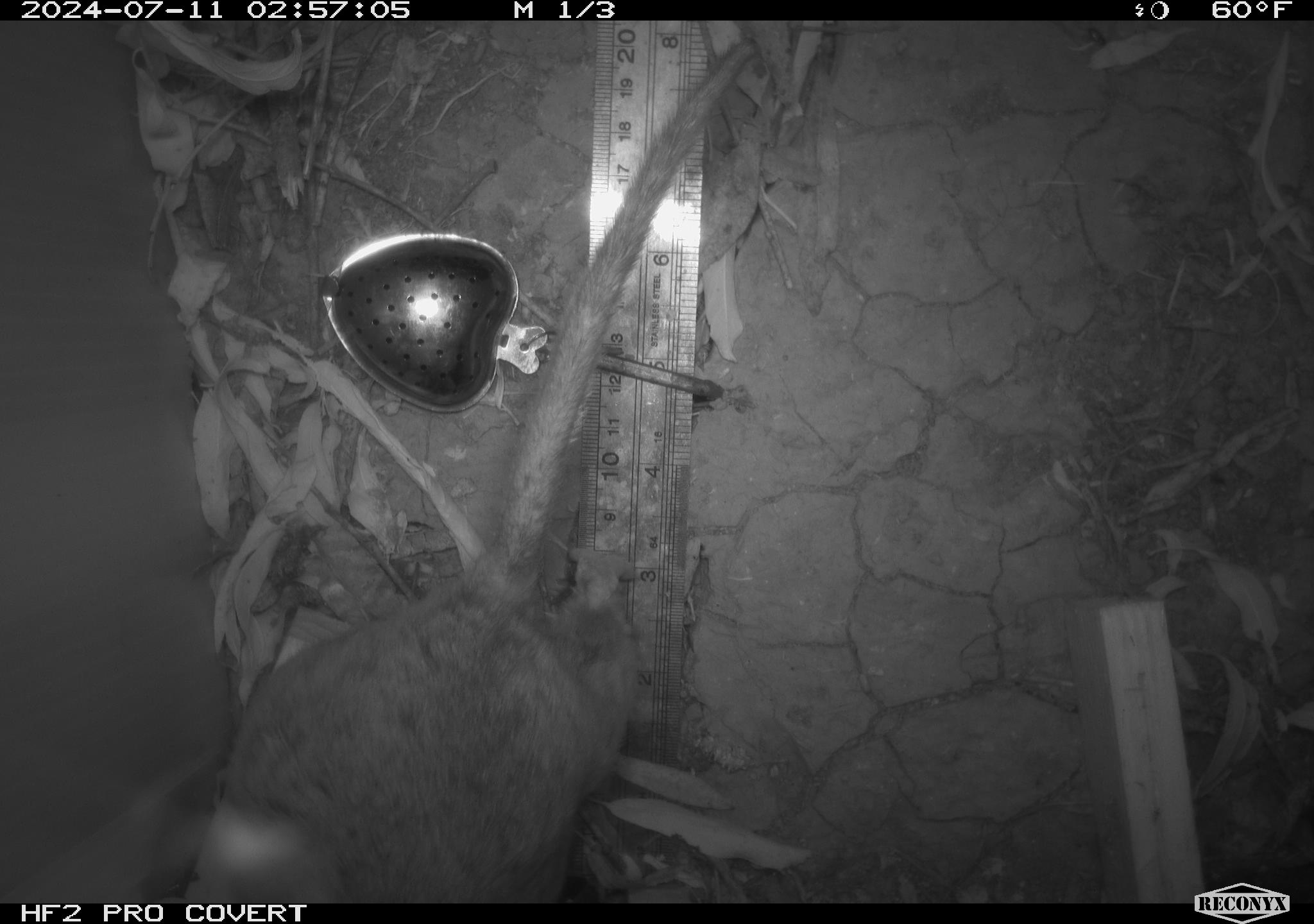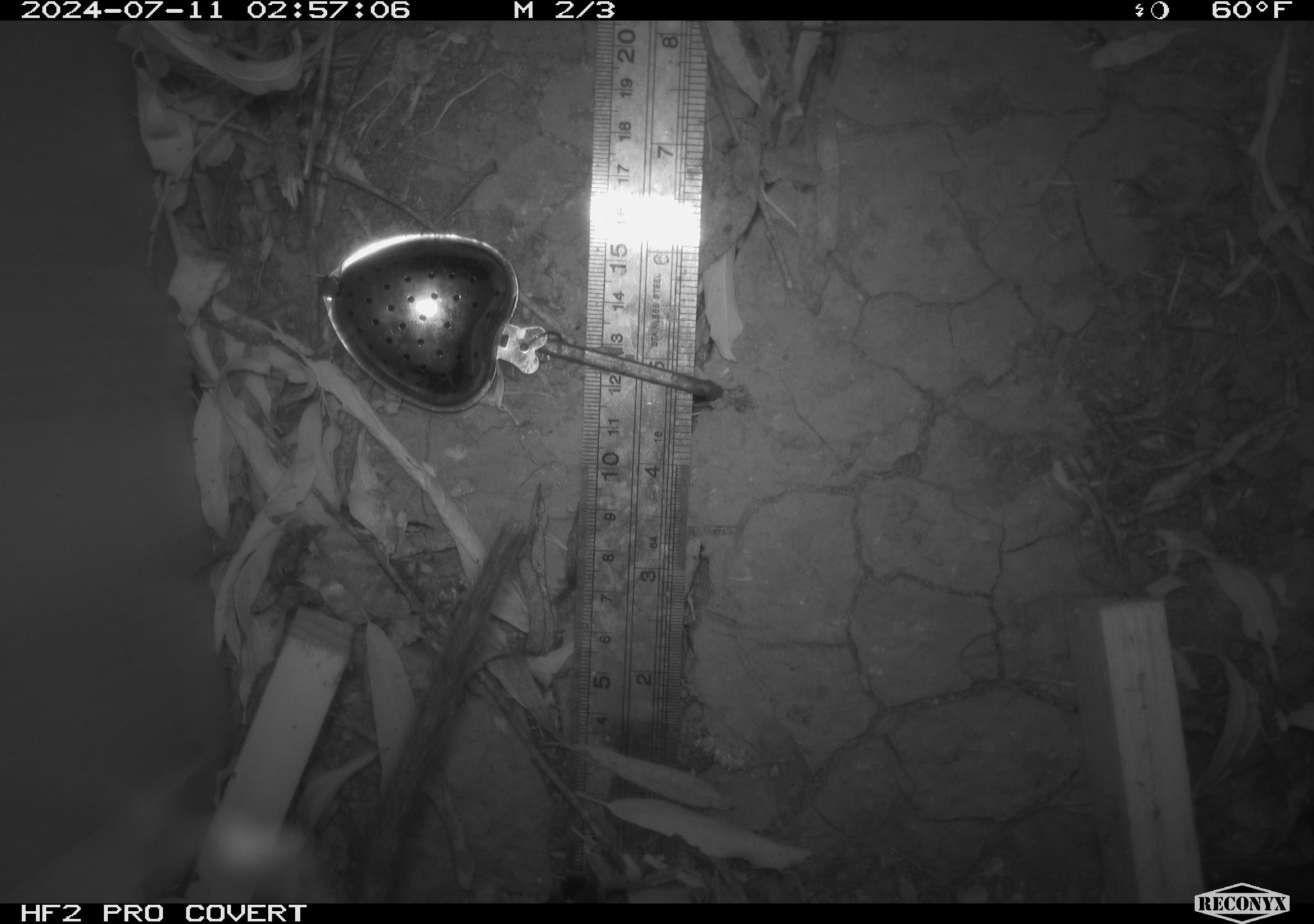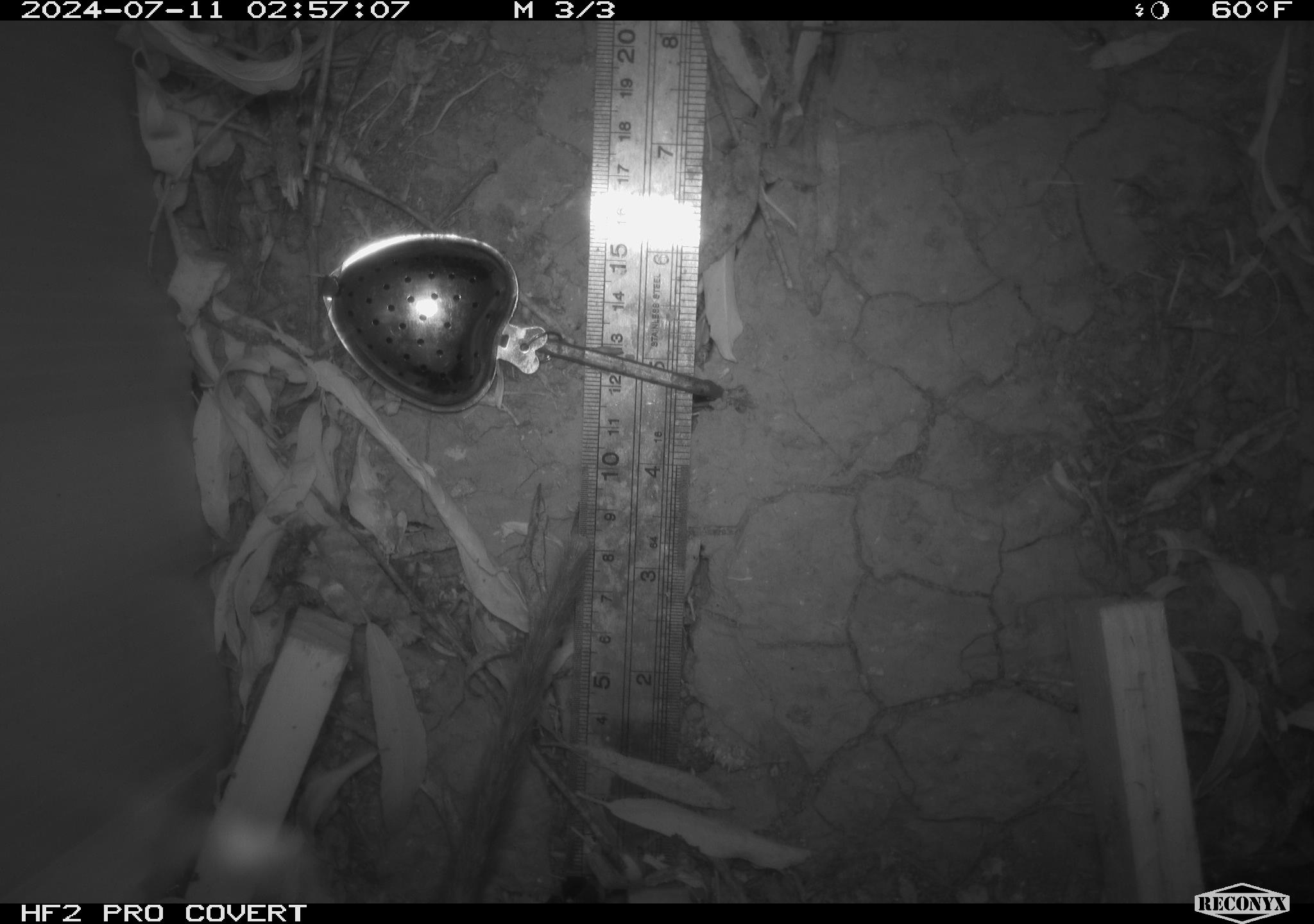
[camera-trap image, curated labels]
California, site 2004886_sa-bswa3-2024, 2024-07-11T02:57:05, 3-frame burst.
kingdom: Animalia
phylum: Chordata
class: Mammalia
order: Rodentia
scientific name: Rodentia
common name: woodrat or rat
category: woodrat or rat species